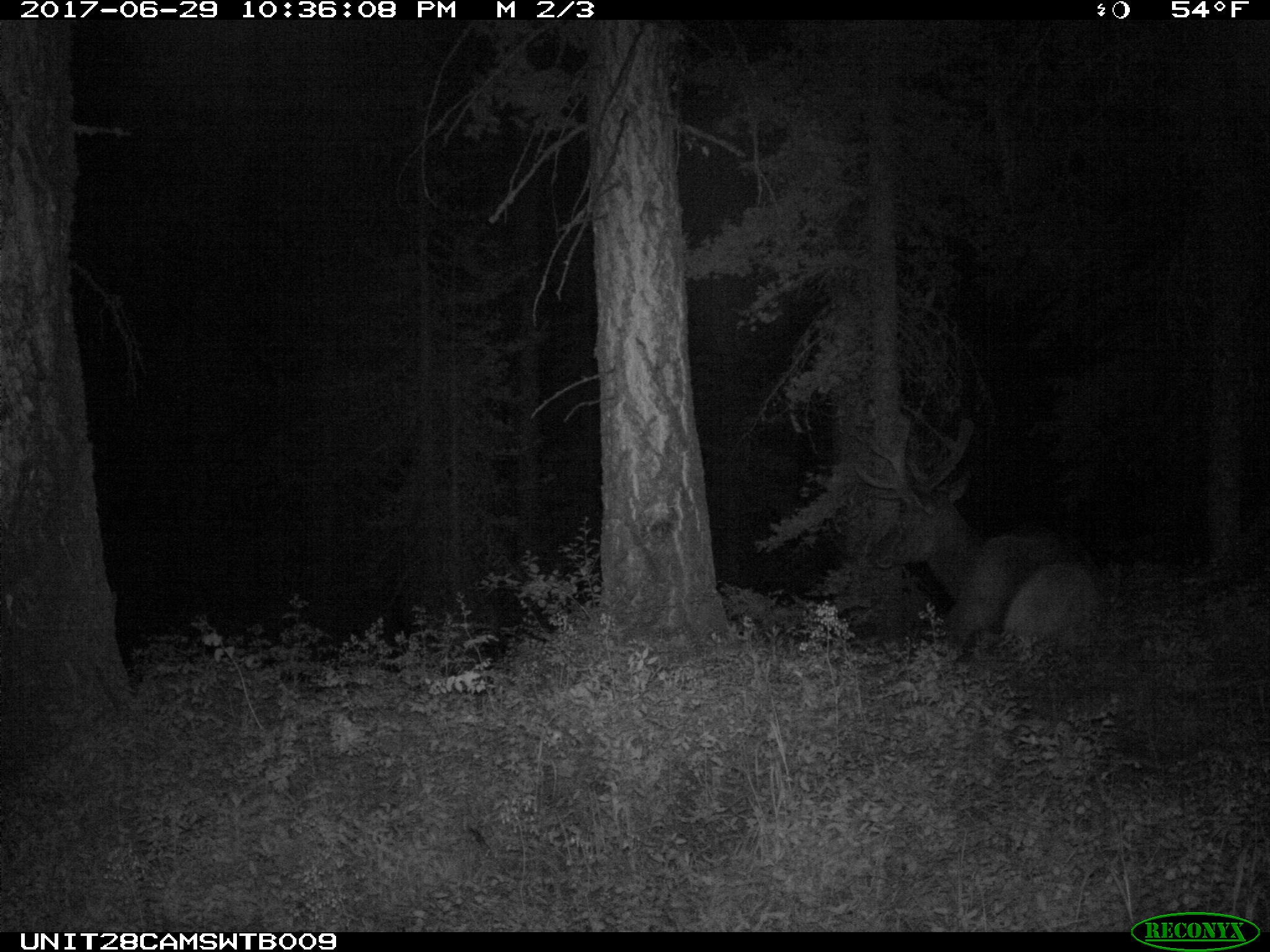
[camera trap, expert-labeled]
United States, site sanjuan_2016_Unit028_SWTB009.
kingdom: Animalia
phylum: Chordata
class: Mammalia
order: Artiodactyla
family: Cervidae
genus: Cervus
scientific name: Cervus elaphus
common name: red deer